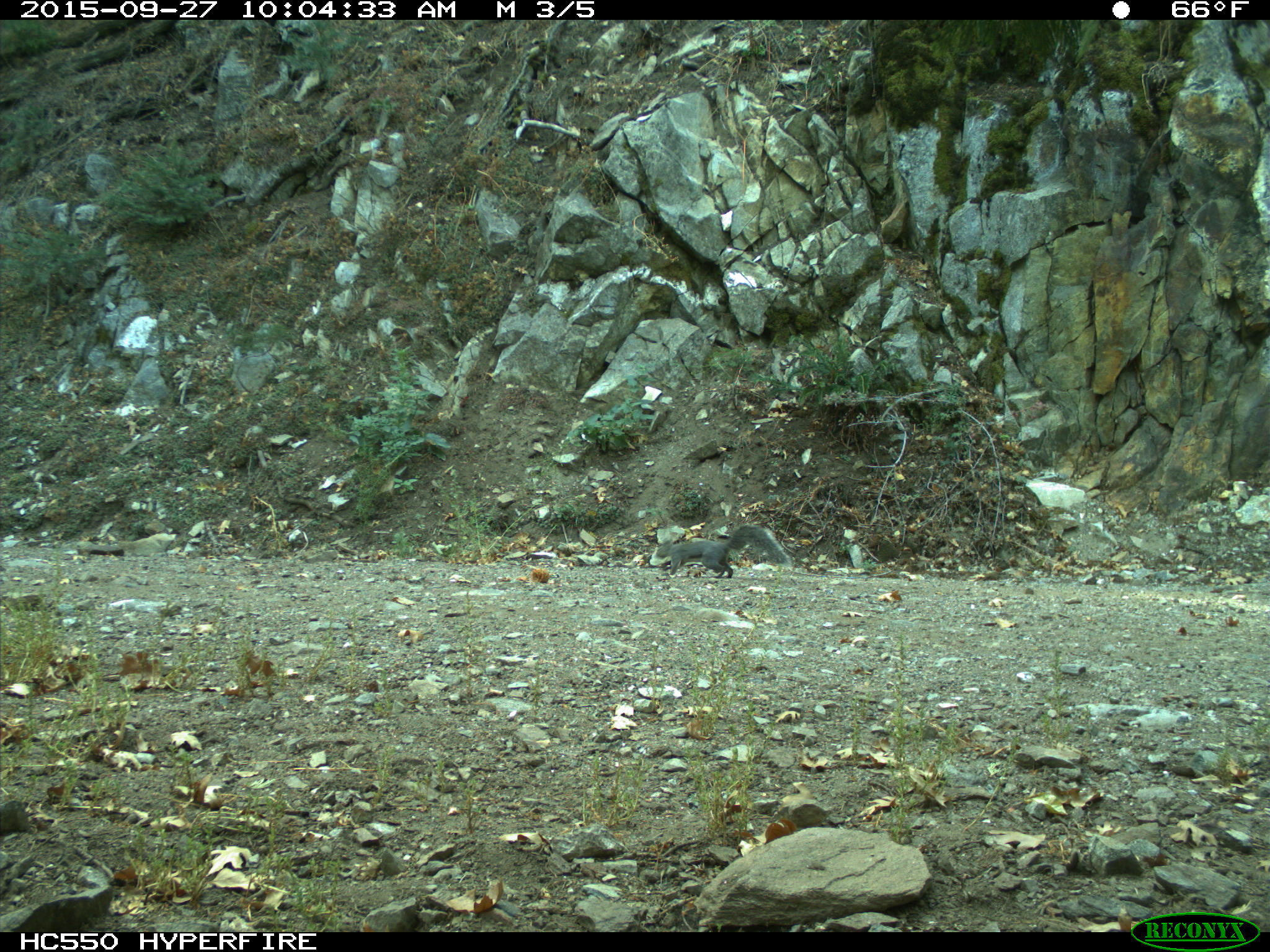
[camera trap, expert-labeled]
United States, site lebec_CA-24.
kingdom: Animalia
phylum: Chordata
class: Mammalia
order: Rodentia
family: Sciuridae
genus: Sciurus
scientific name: Sciurus carolinensis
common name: eastern gray squirrel